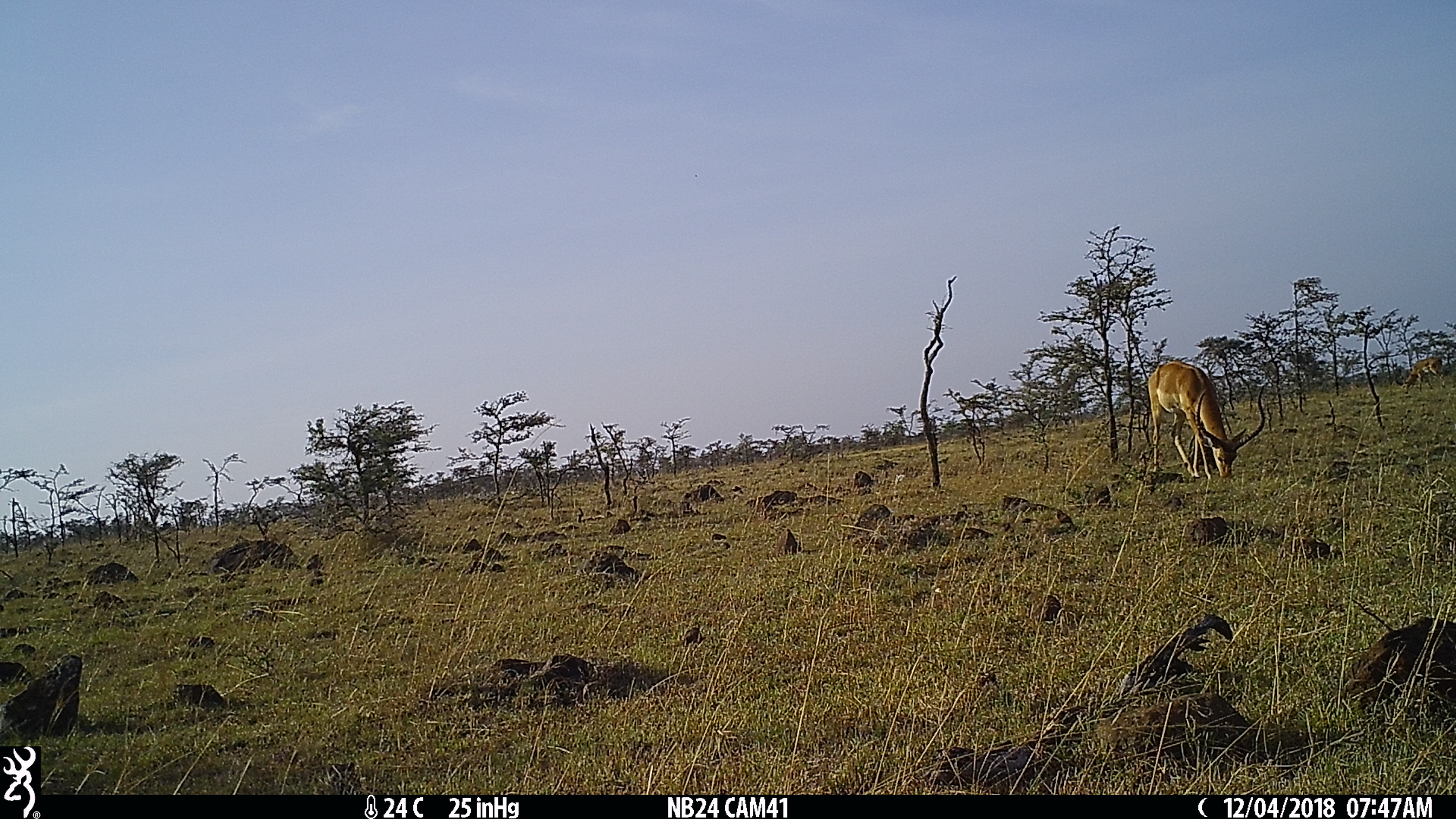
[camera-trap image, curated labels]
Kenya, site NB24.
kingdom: Animalia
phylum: Chordata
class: Mammalia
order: Artiodactyla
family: Bovidae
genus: Aepyceros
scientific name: Aepyceros melampus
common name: impala